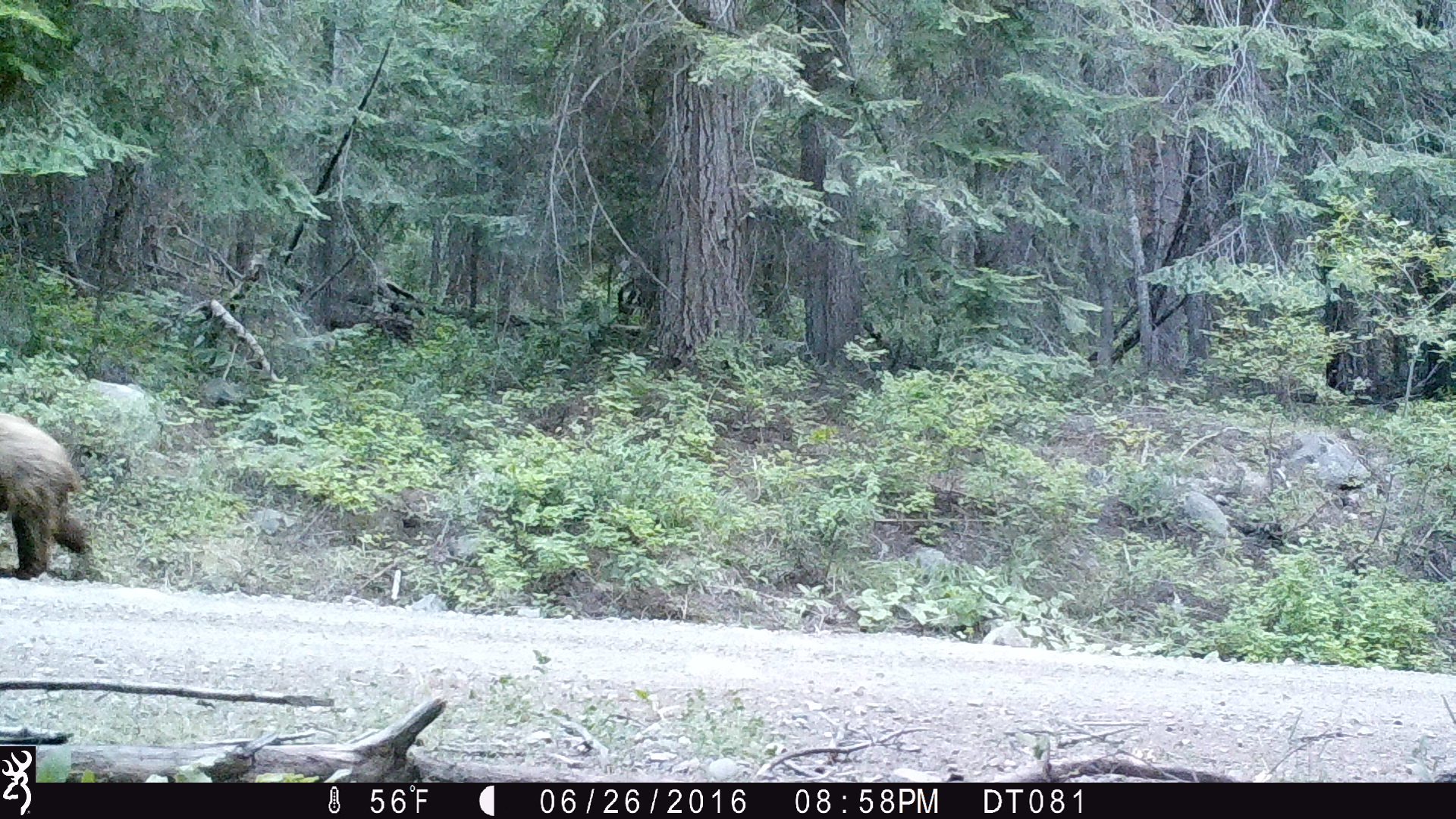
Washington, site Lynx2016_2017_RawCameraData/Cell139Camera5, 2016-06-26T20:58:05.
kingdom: Animalia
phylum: Chordata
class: Mammalia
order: Carnivora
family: Ursidae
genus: Ursus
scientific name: Ursus americanus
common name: american black bear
Ursus americanus (american black bear). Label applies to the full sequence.